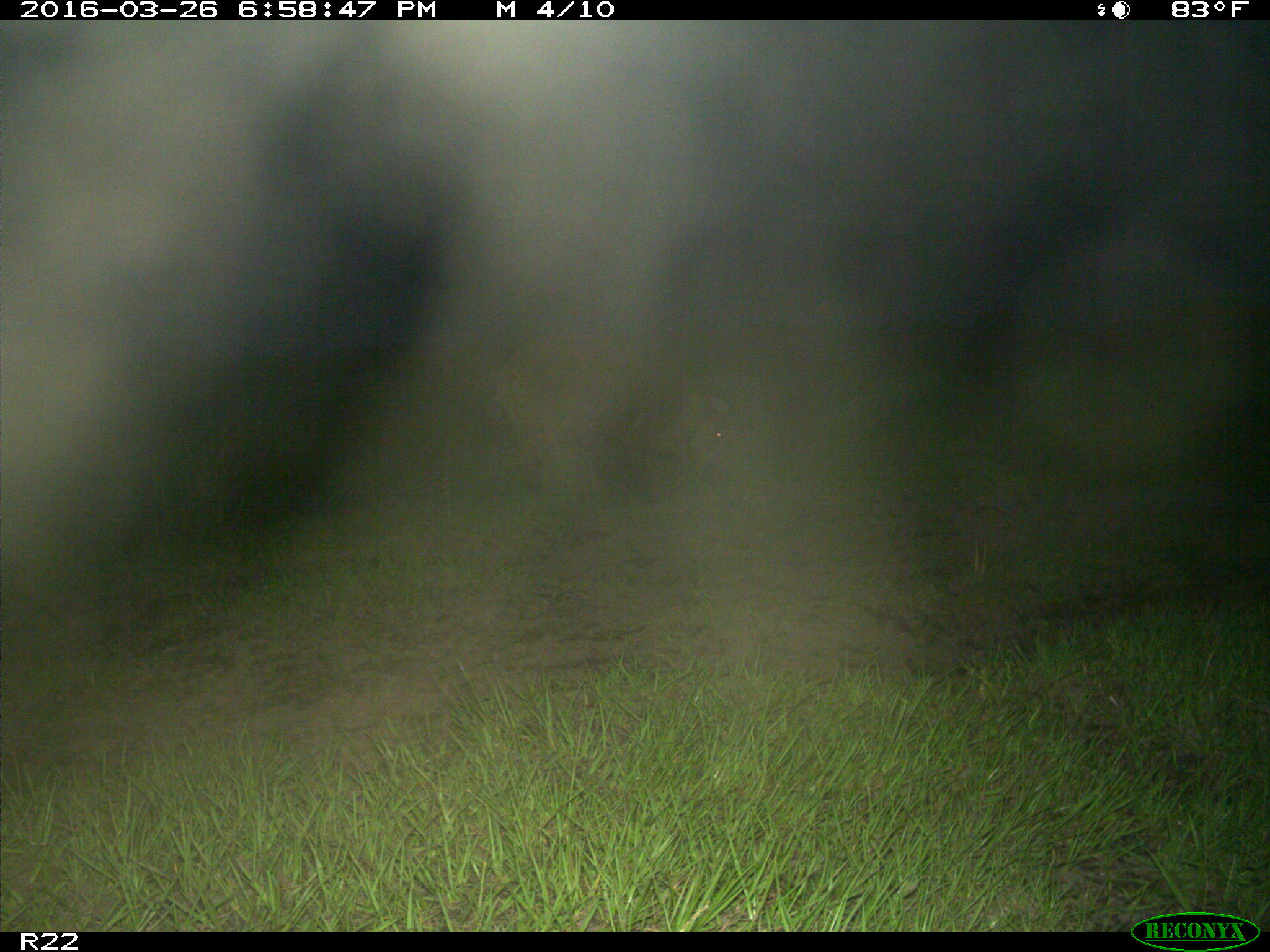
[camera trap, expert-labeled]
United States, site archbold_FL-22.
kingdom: Animalia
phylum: Chordata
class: Mammalia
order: Artiodactyla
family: Suidae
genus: Sus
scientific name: Sus scrofa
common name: wild boar